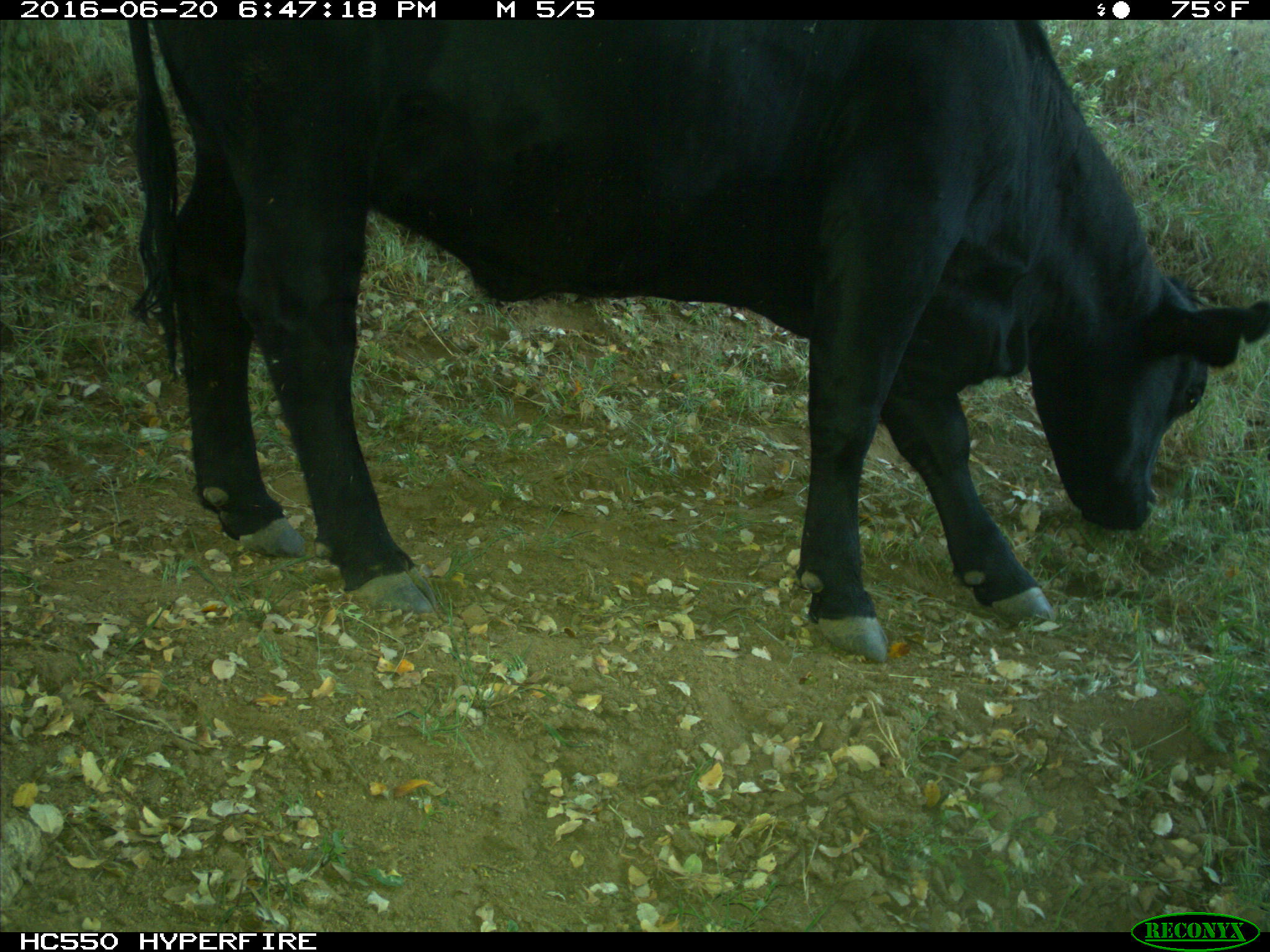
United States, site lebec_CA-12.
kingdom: Animalia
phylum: Chordata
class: Mammalia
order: Artiodactyla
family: Bovidae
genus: Bos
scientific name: Bos taurus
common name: domestic cow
Bos taurus (domestic cow).